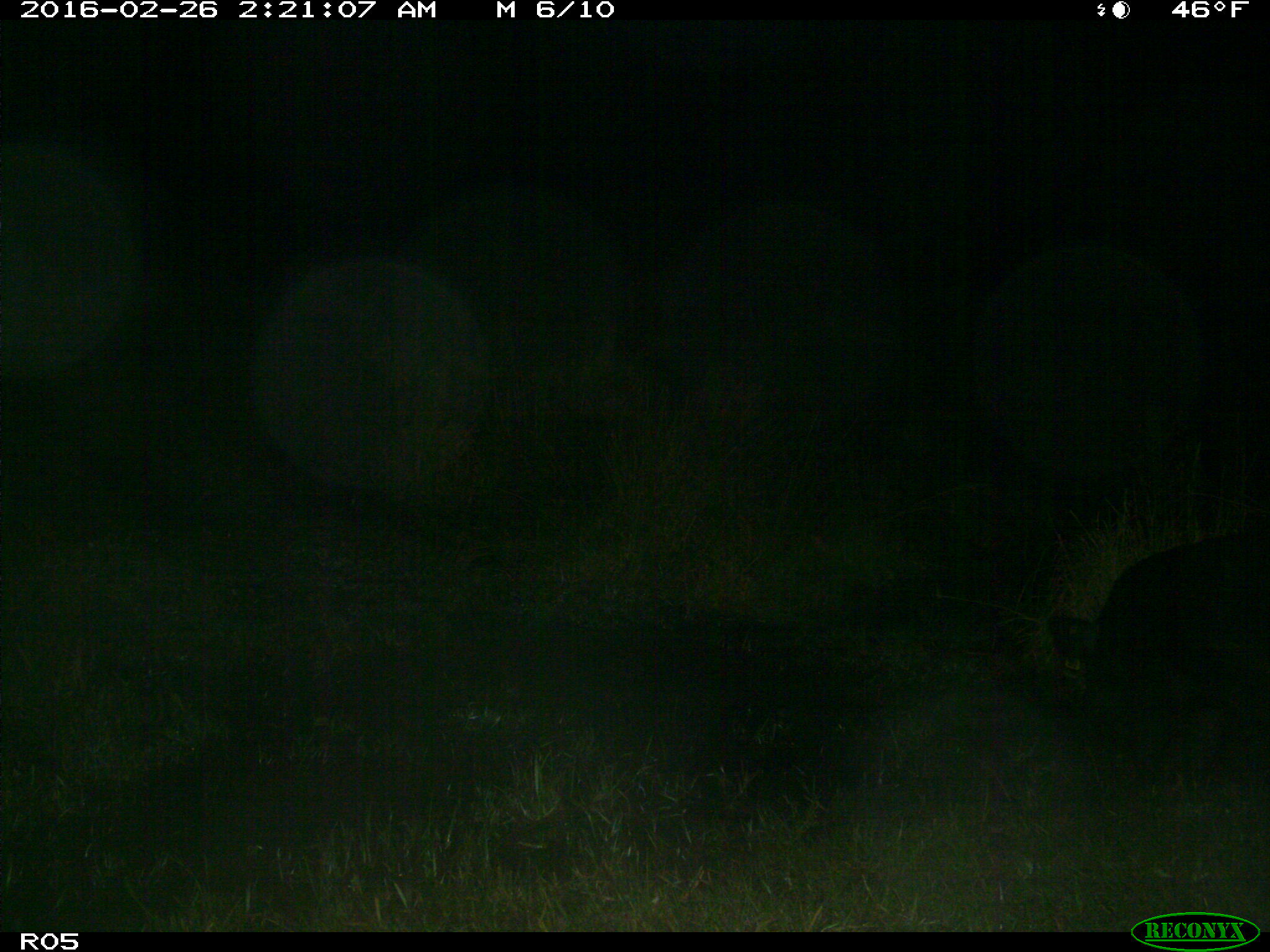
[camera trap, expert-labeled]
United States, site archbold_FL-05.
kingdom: Animalia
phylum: Chordata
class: Mammalia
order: Artiodactyla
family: Suidae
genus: Sus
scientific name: Sus scrofa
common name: wild boar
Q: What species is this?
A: Sus scrofa (wild boar).